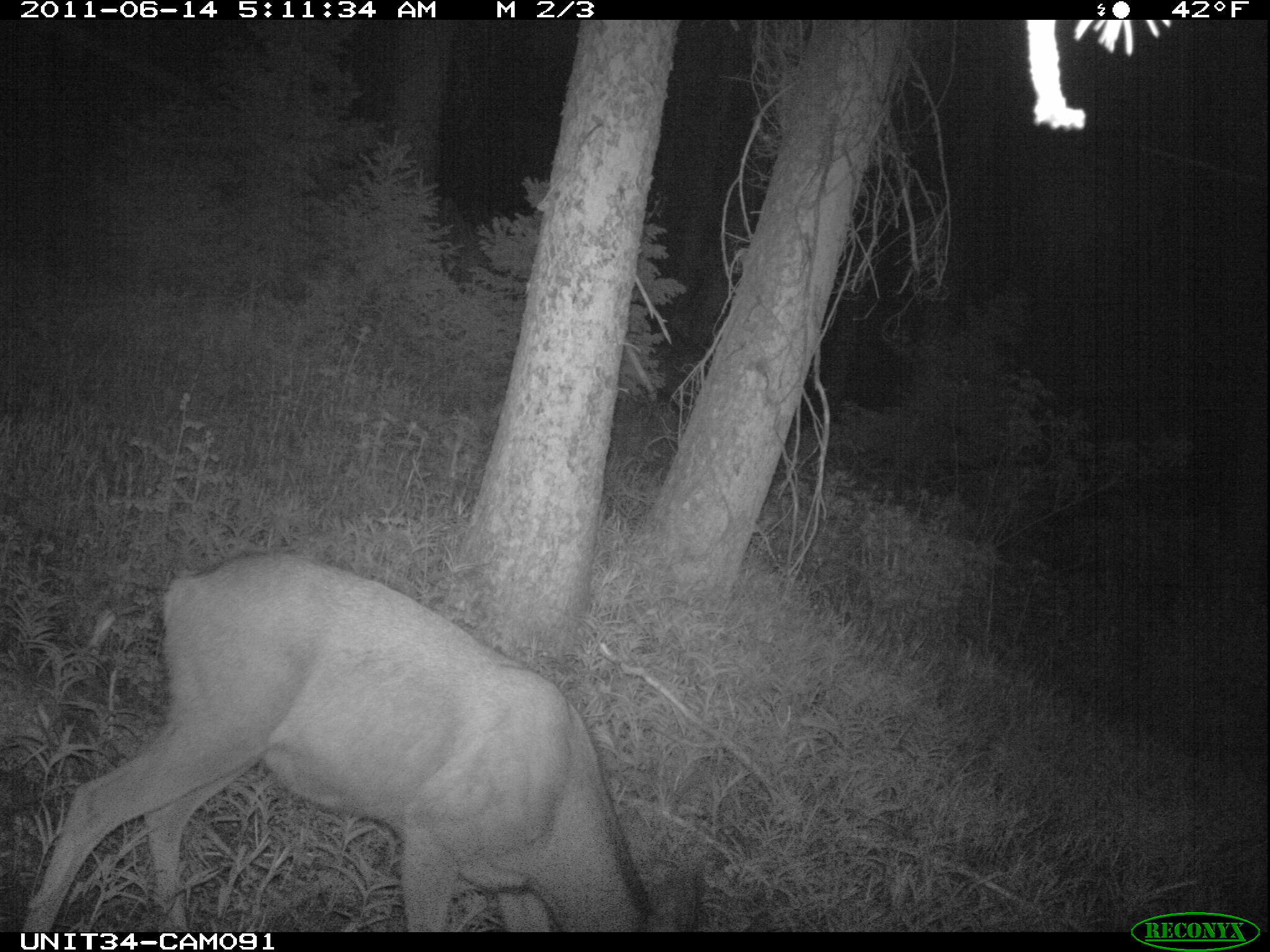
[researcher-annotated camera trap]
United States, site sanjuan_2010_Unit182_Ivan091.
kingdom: Animalia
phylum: Chordata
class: Mammalia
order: Artiodactyla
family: Cervidae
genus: Odocoileus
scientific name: Odocoileus hemionus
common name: mule deer